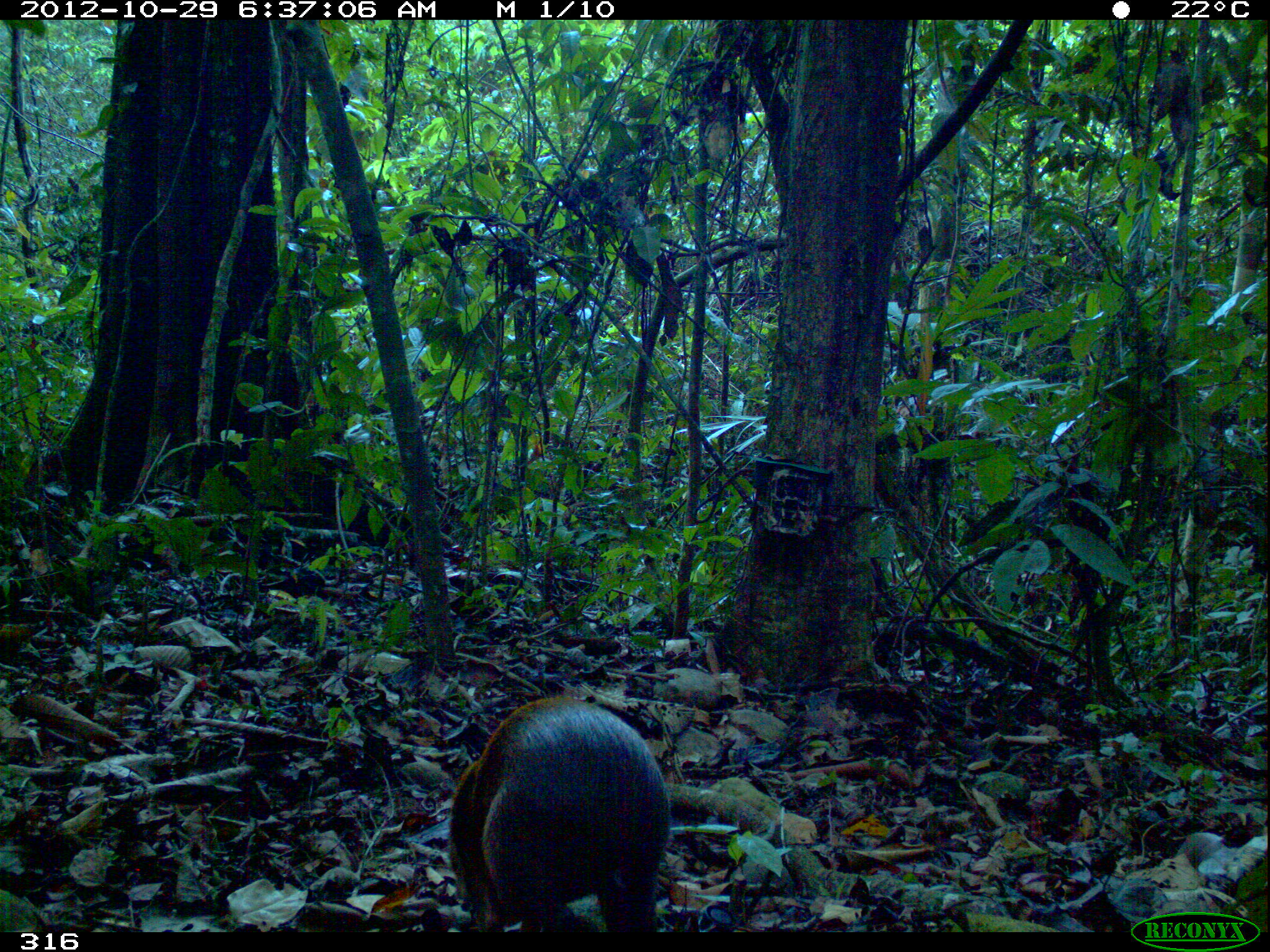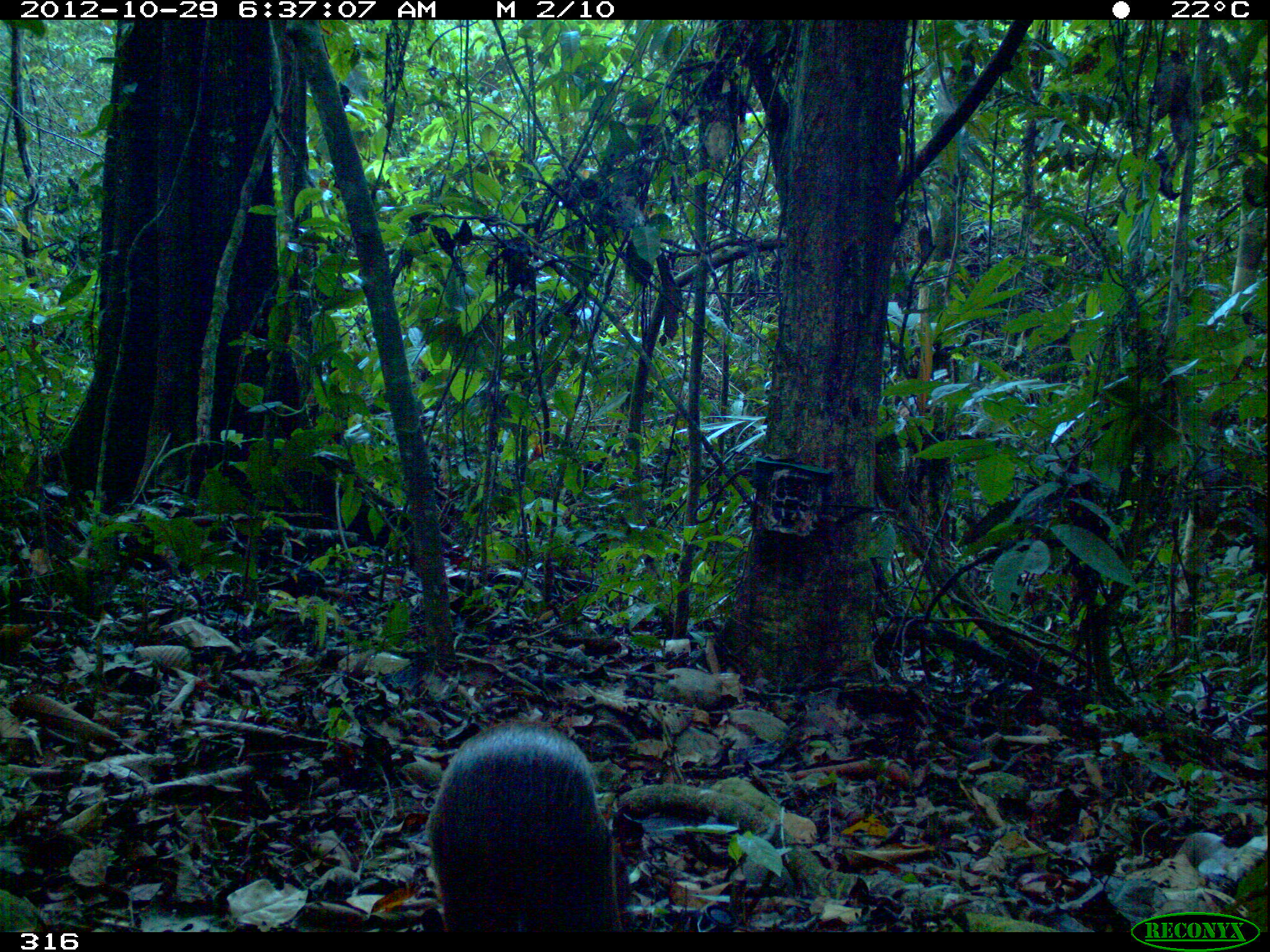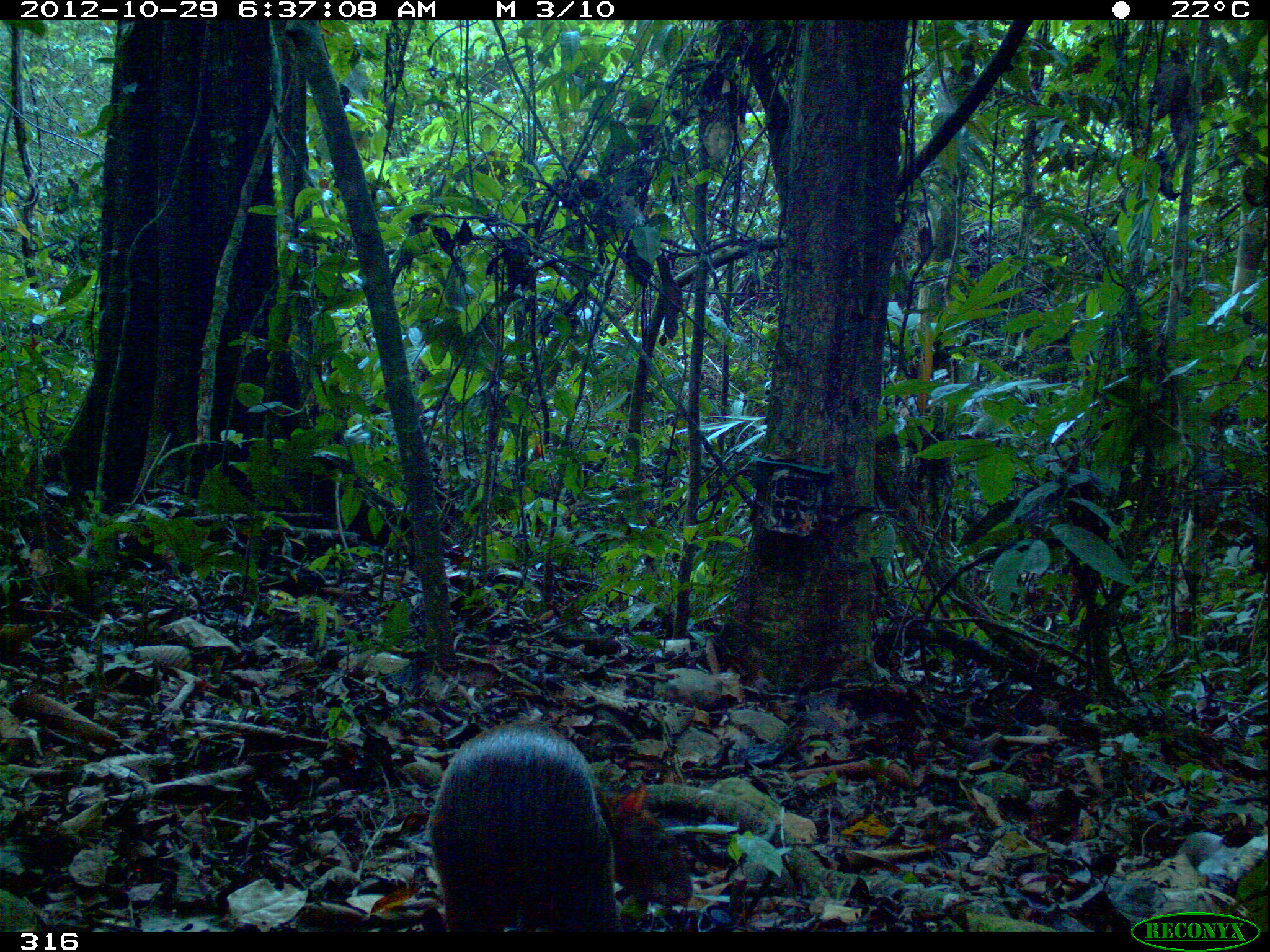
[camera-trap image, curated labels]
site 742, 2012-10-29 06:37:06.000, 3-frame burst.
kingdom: Animalia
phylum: Chordata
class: Mammalia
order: Rodentia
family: Dasyproctidae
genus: Dasyprocta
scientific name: Dasyprocta punctata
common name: central american agouti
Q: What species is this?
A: Dasyprocta punctata (central american agouti).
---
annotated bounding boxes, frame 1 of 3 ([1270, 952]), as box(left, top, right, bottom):
dasyprocta punctata: box(448, 695, 671, 932)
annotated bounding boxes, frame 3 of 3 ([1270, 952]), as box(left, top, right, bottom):
dasyprocta punctata: box(425, 721, 693, 933)